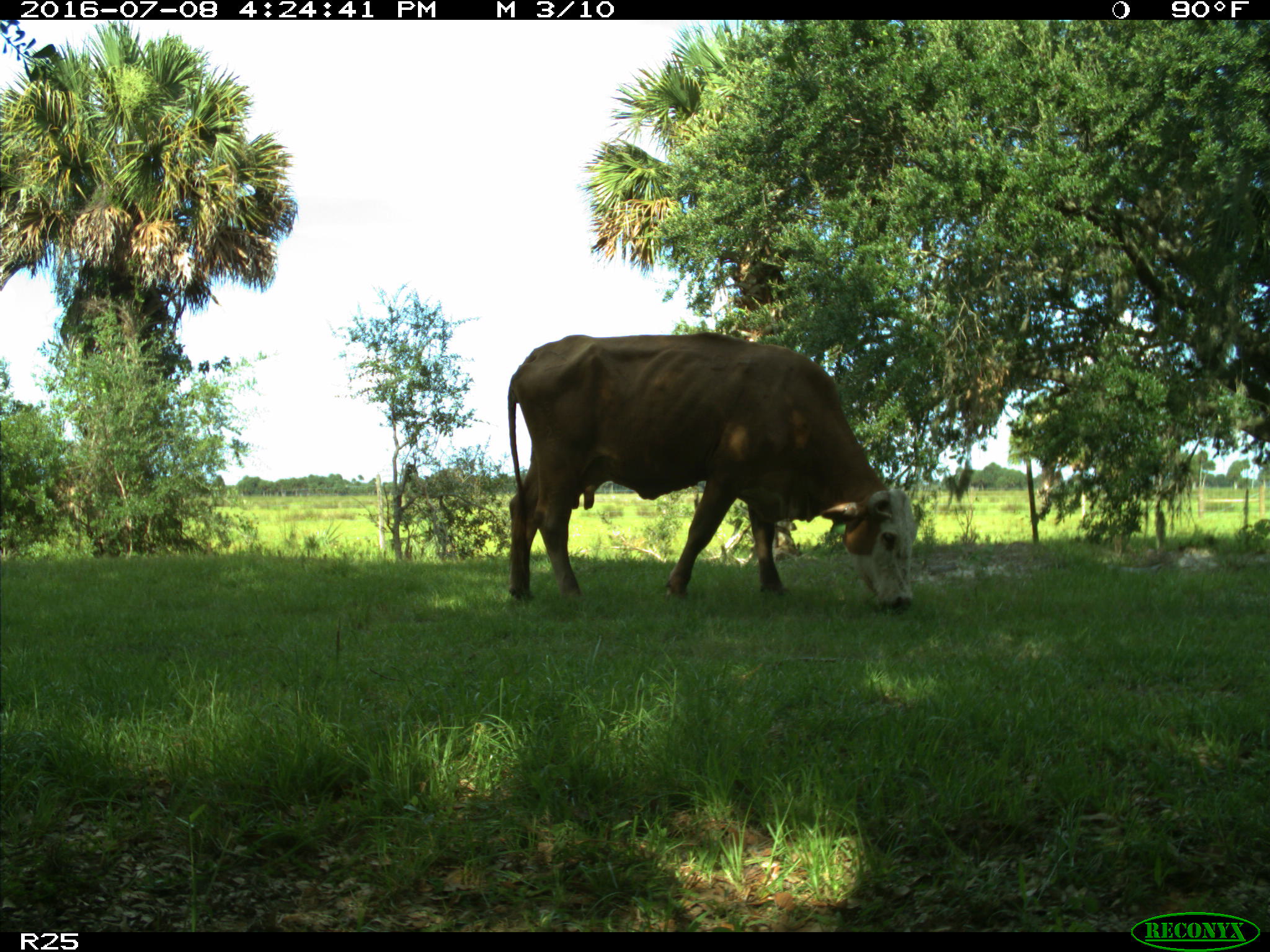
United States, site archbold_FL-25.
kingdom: Animalia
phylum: Chordata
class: Mammalia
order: Artiodactyla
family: Bovidae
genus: Bos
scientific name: Bos taurus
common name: domestic cow